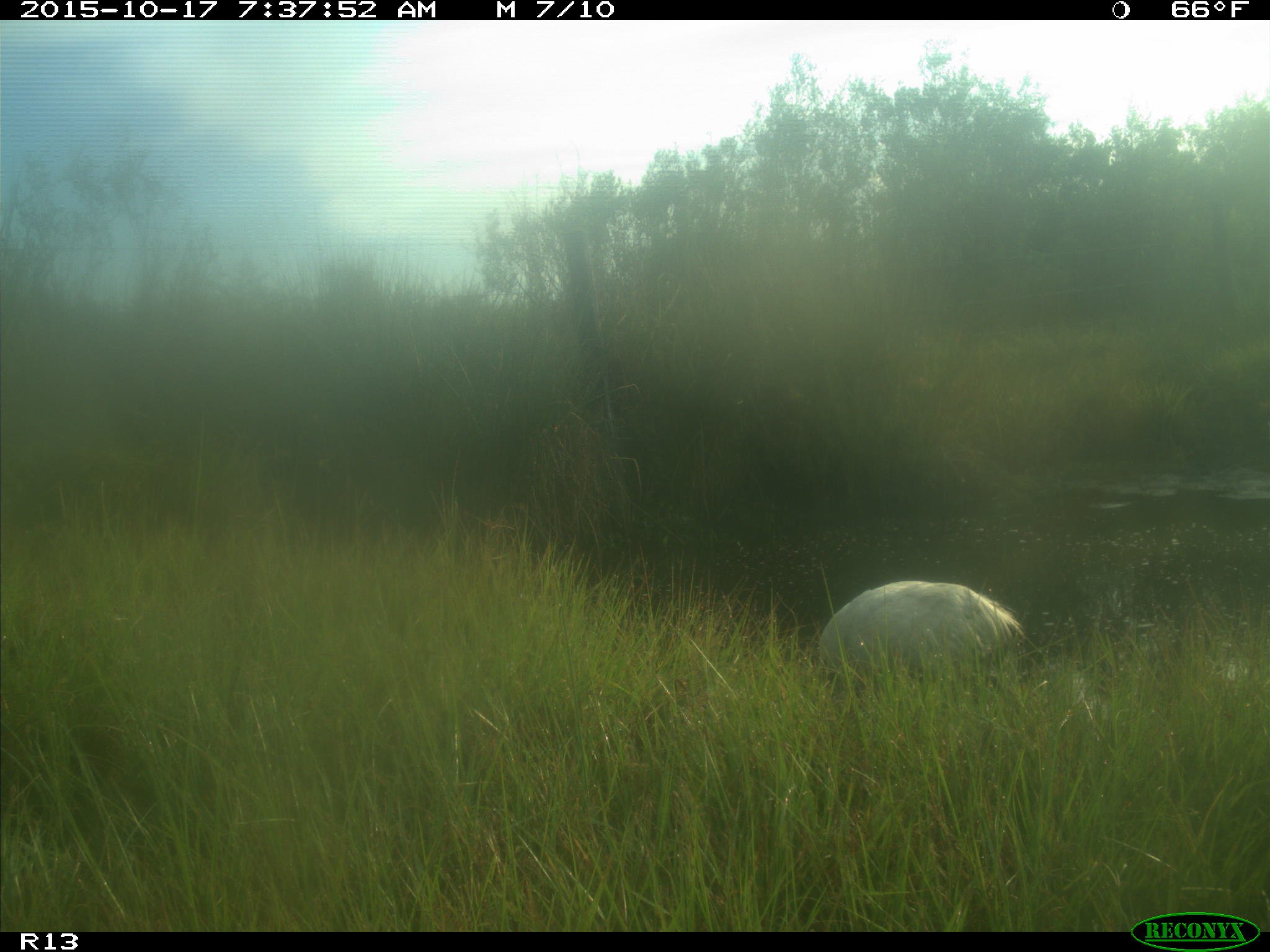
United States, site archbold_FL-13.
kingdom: Animalia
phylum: Chordata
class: Aves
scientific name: Aves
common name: birds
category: unidentified bird